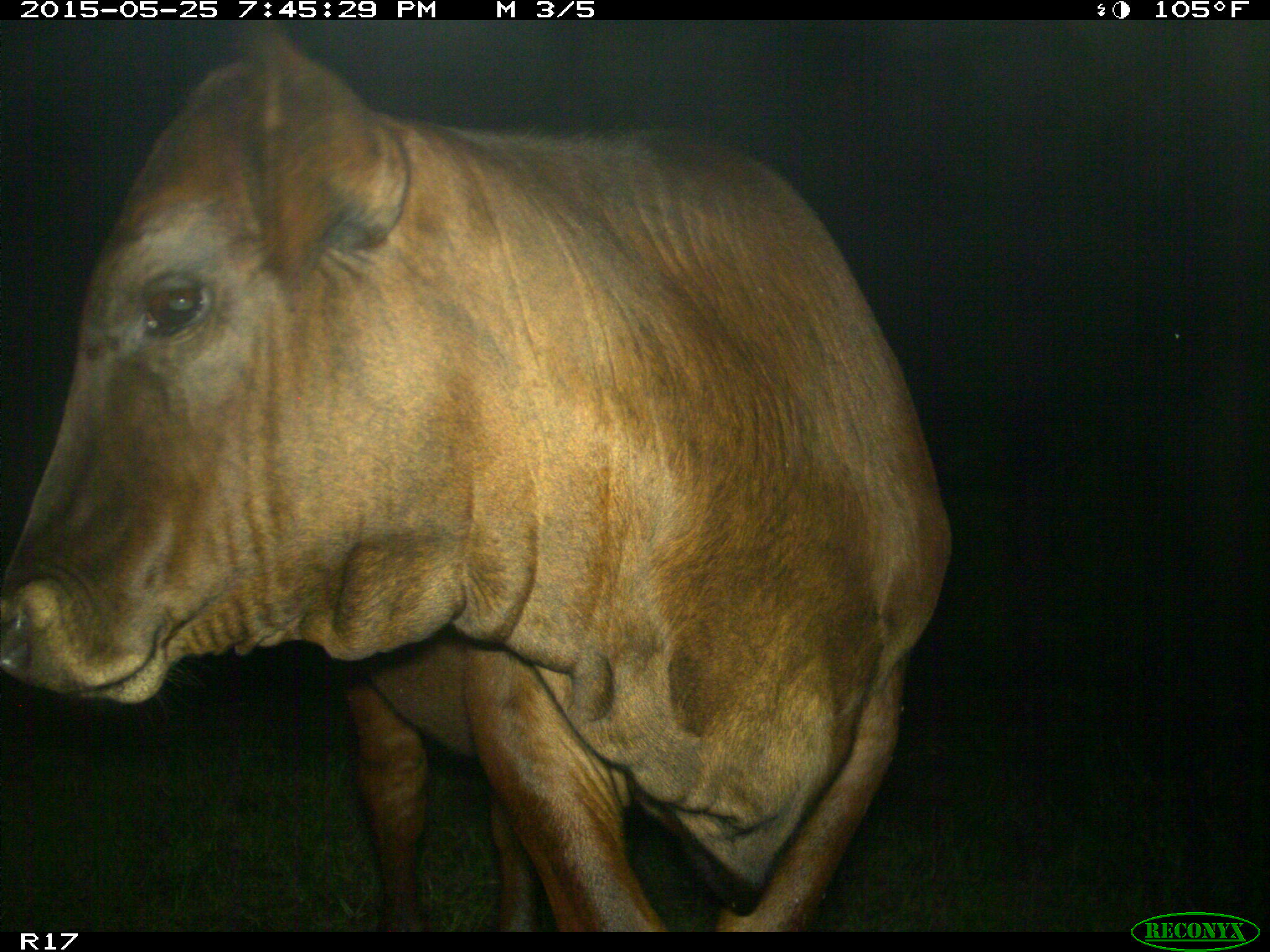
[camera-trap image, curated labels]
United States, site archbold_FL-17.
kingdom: Animalia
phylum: Chordata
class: Mammalia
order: Artiodactyla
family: Bovidae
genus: Bos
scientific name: Bos taurus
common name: domestic cow